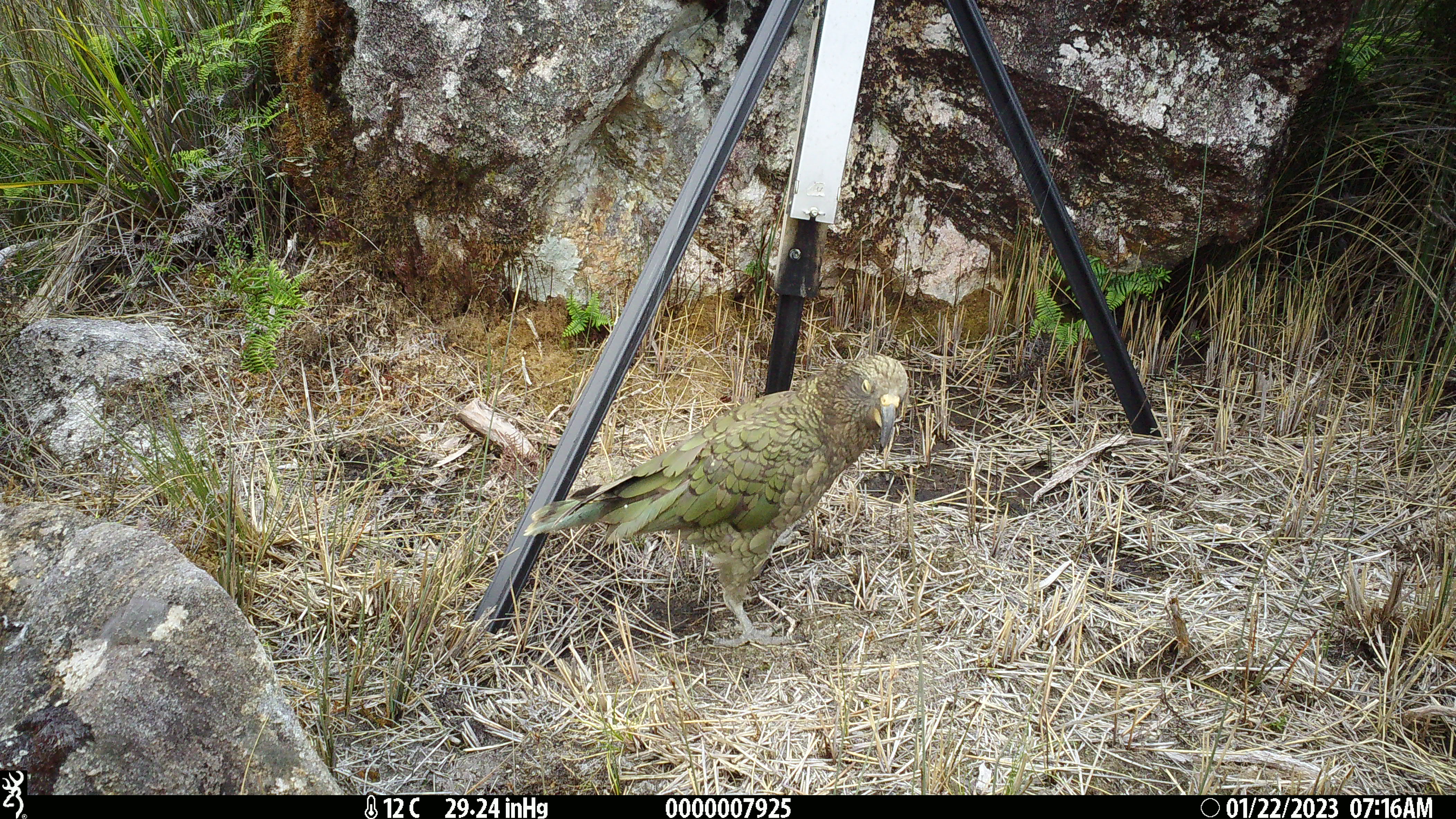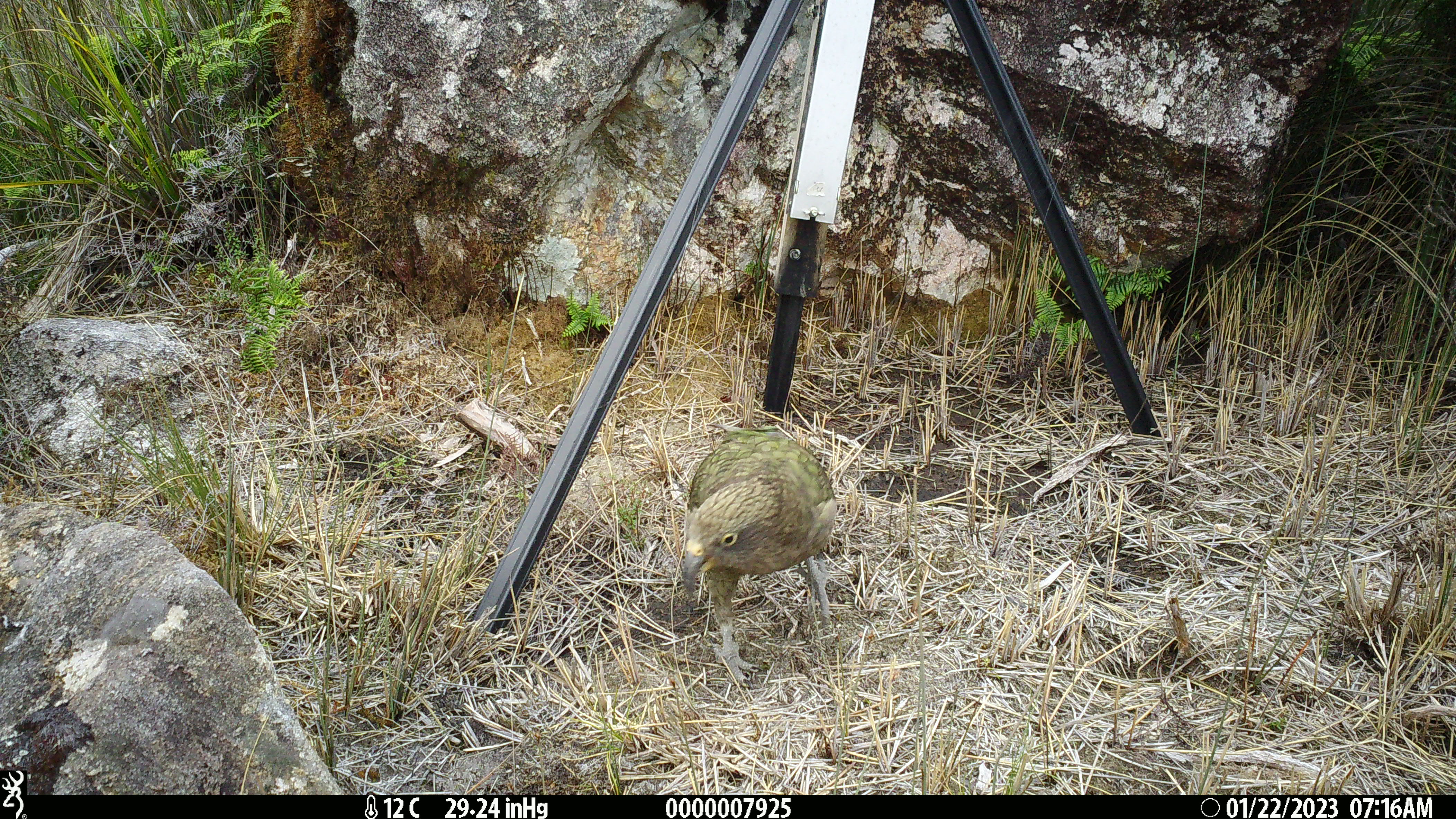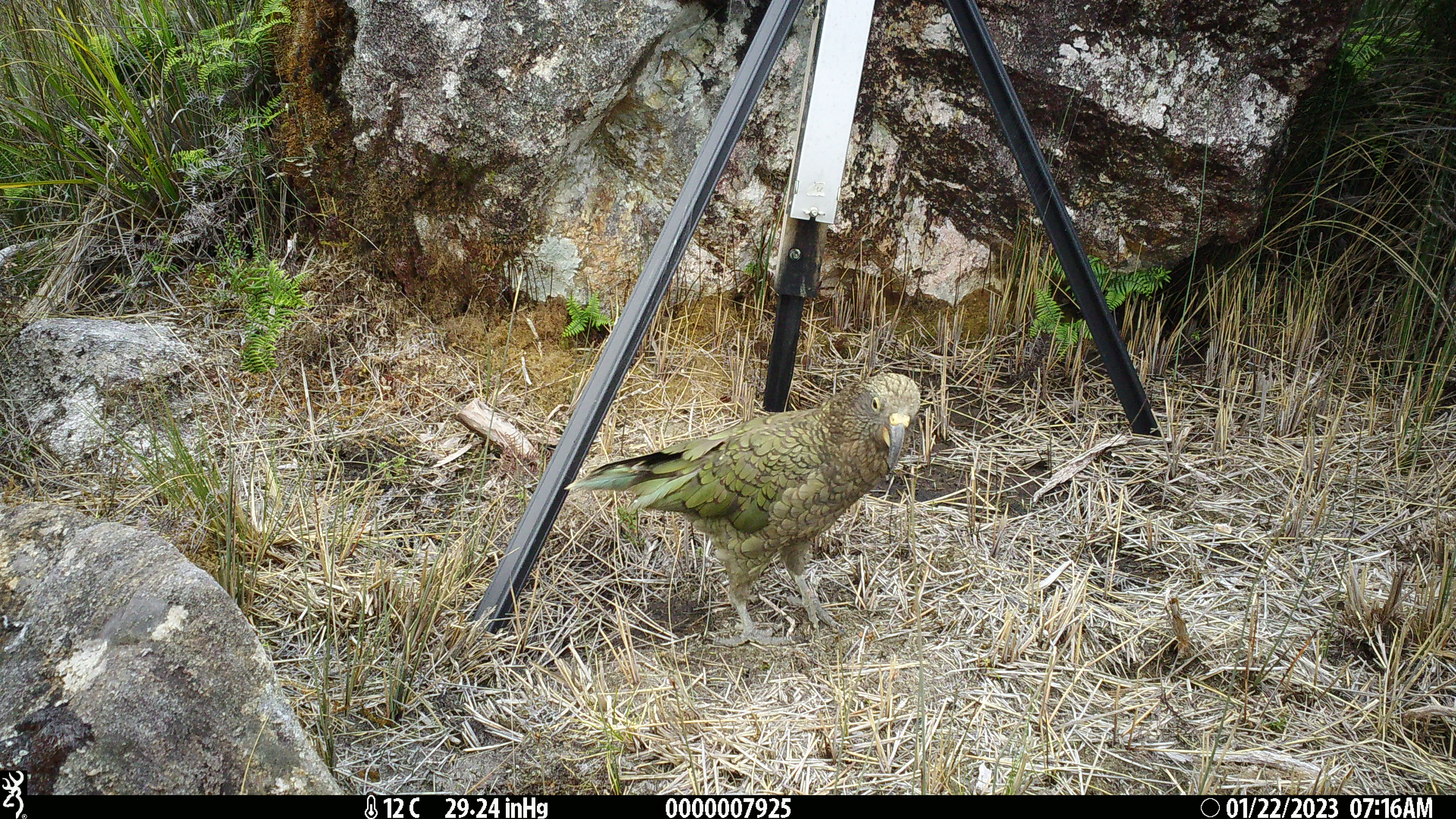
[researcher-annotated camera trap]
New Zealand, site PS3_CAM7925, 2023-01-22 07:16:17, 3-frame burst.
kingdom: Animalia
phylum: Chordata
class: Aves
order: Psittaciformes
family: Strigopidae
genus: Nestor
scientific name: Nestor notabilis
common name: kea